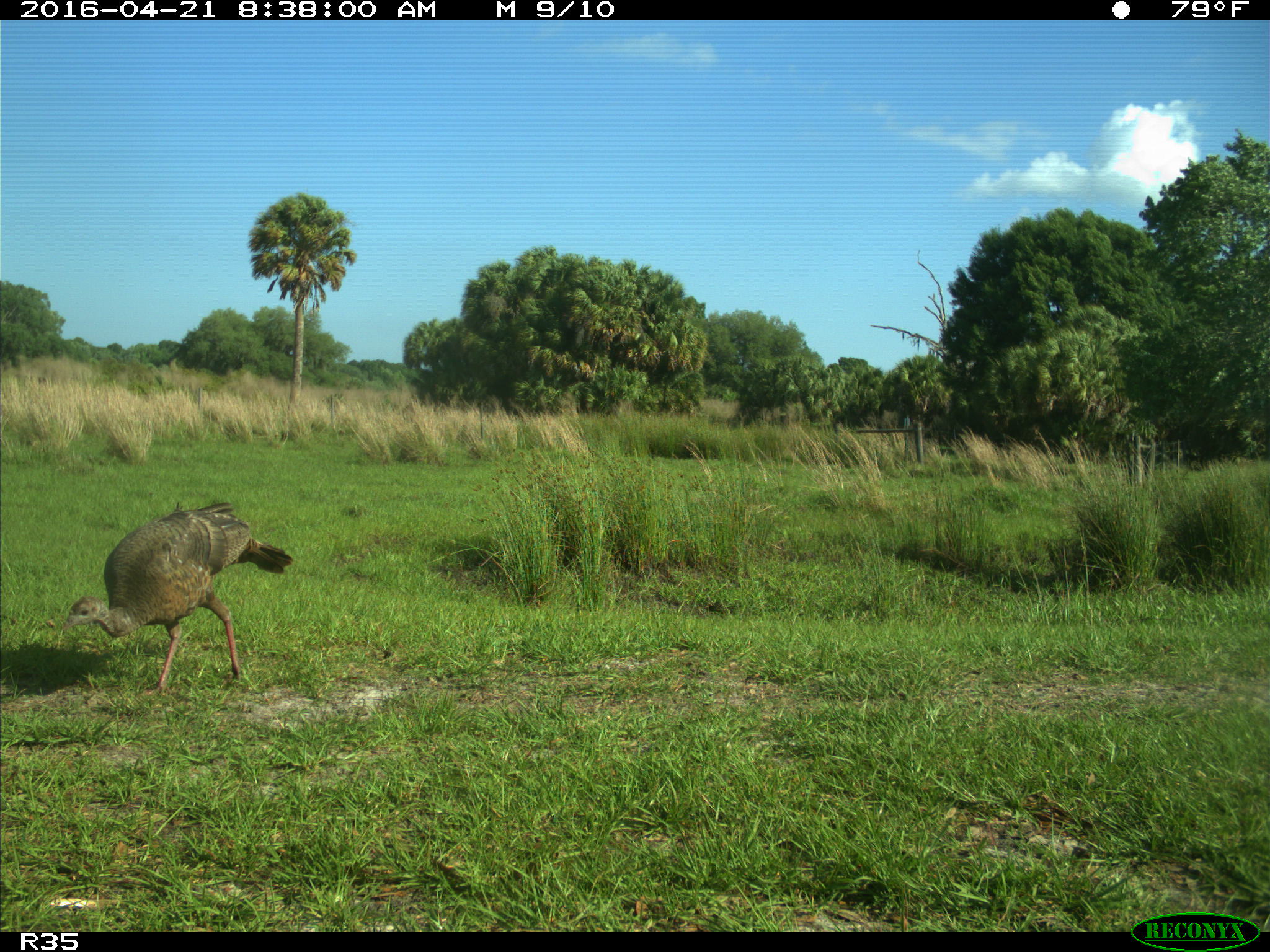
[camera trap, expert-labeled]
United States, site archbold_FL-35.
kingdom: Animalia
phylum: Chordata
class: Aves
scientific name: Aves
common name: birds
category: unidentified bird